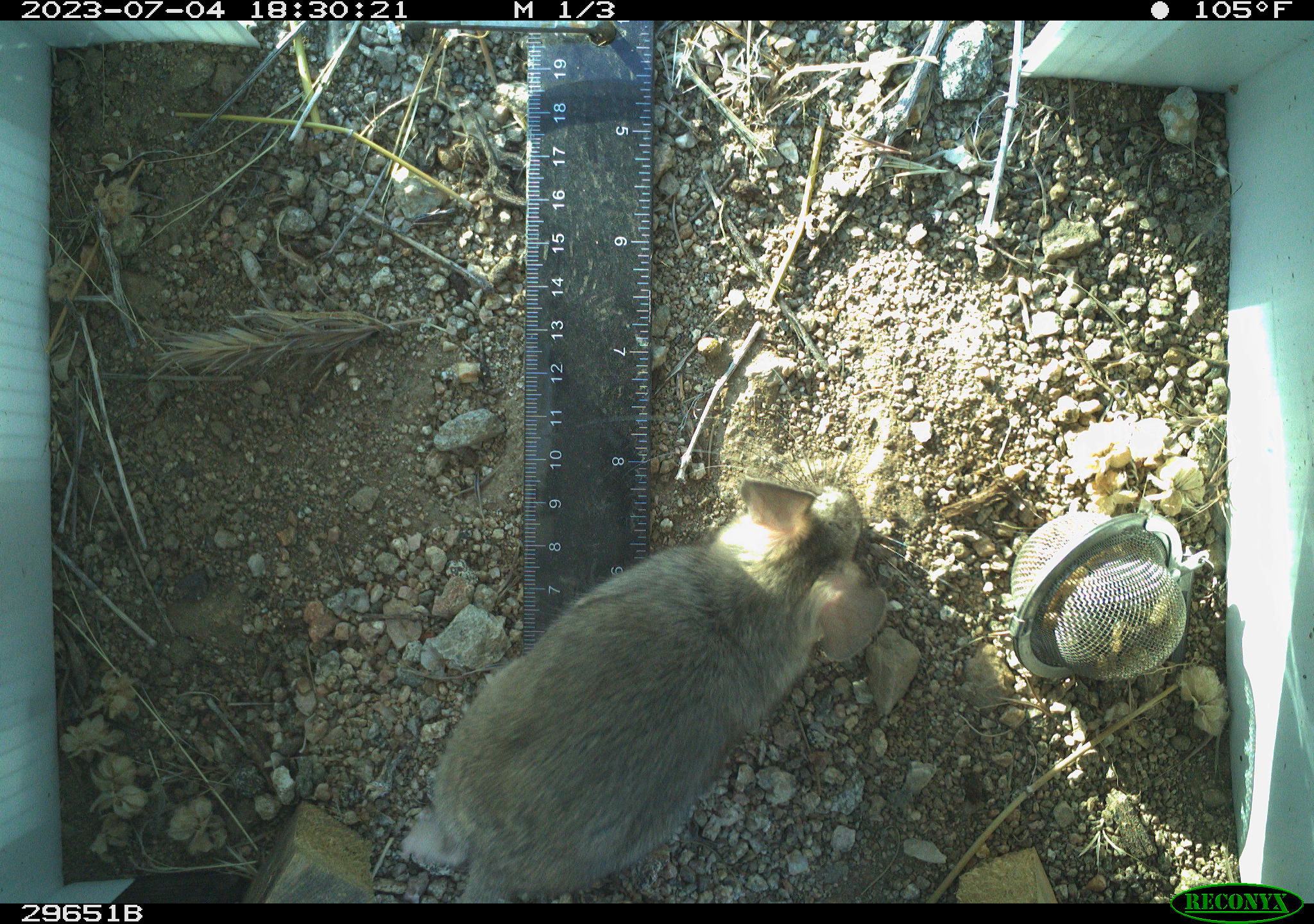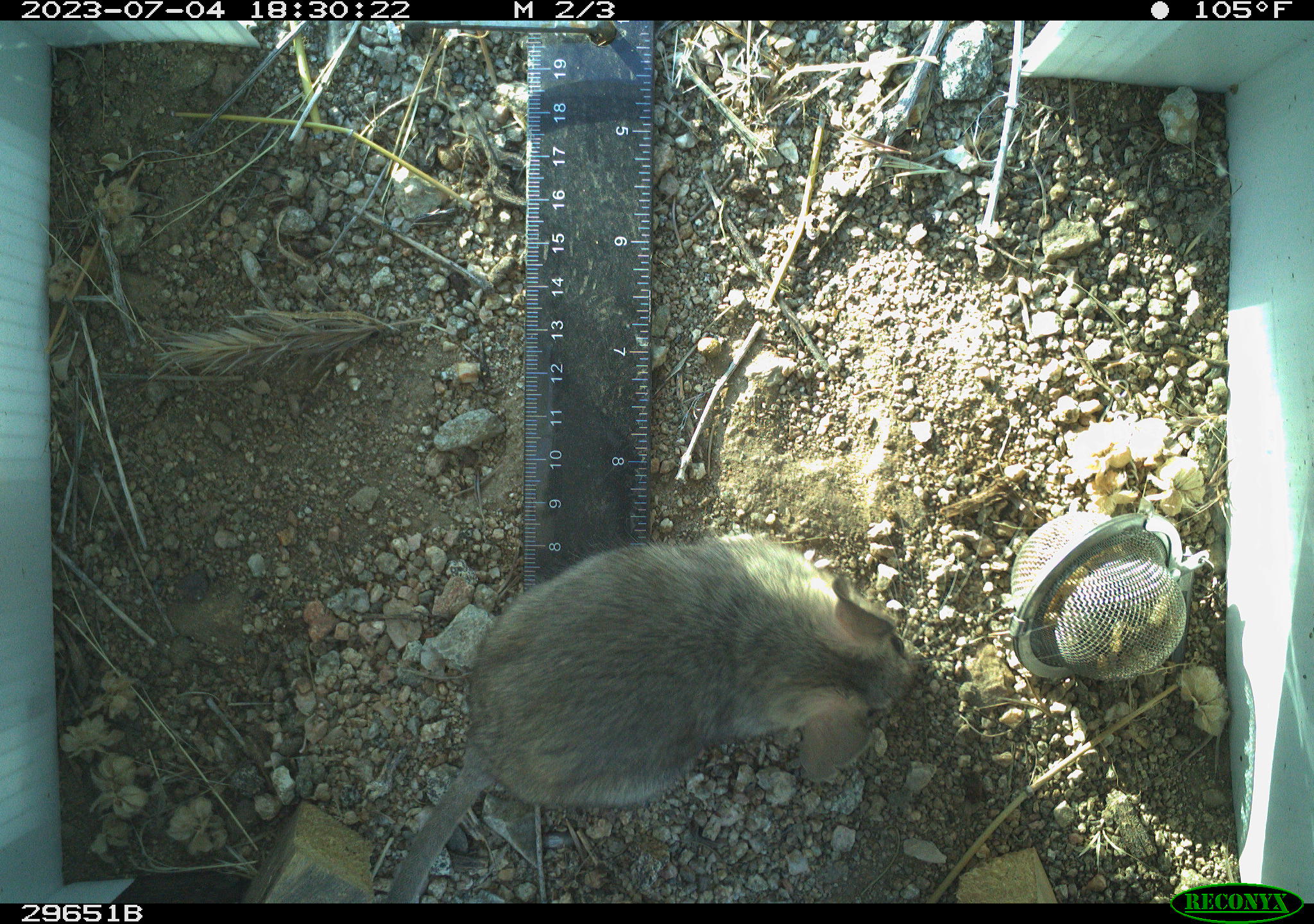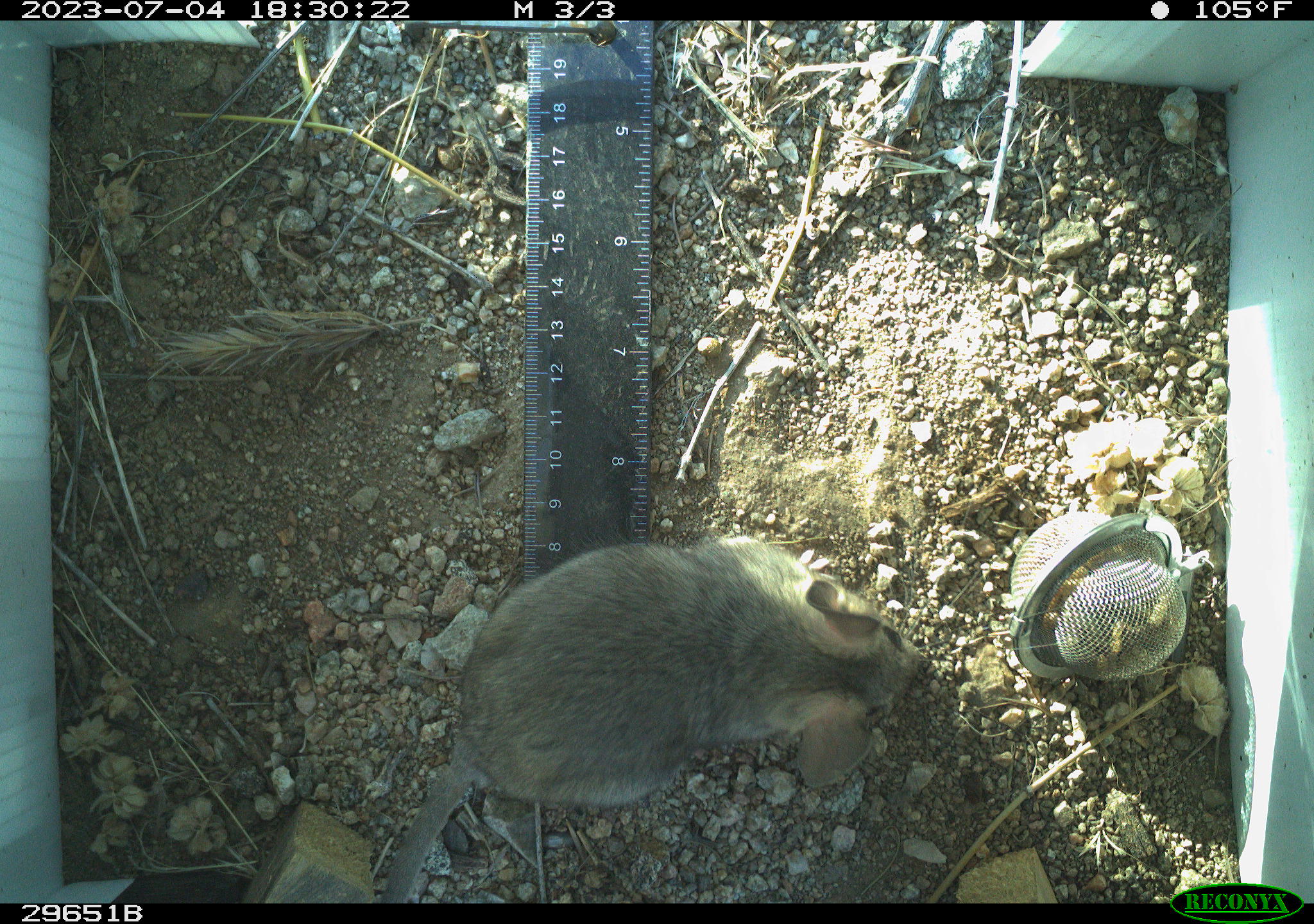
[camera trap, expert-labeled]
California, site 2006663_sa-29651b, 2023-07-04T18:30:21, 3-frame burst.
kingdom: Animalia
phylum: Chordata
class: Mammalia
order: Rodentia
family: Cricetidae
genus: Neotoma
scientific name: Neotoma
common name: pack rat or woodrat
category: neotoma species